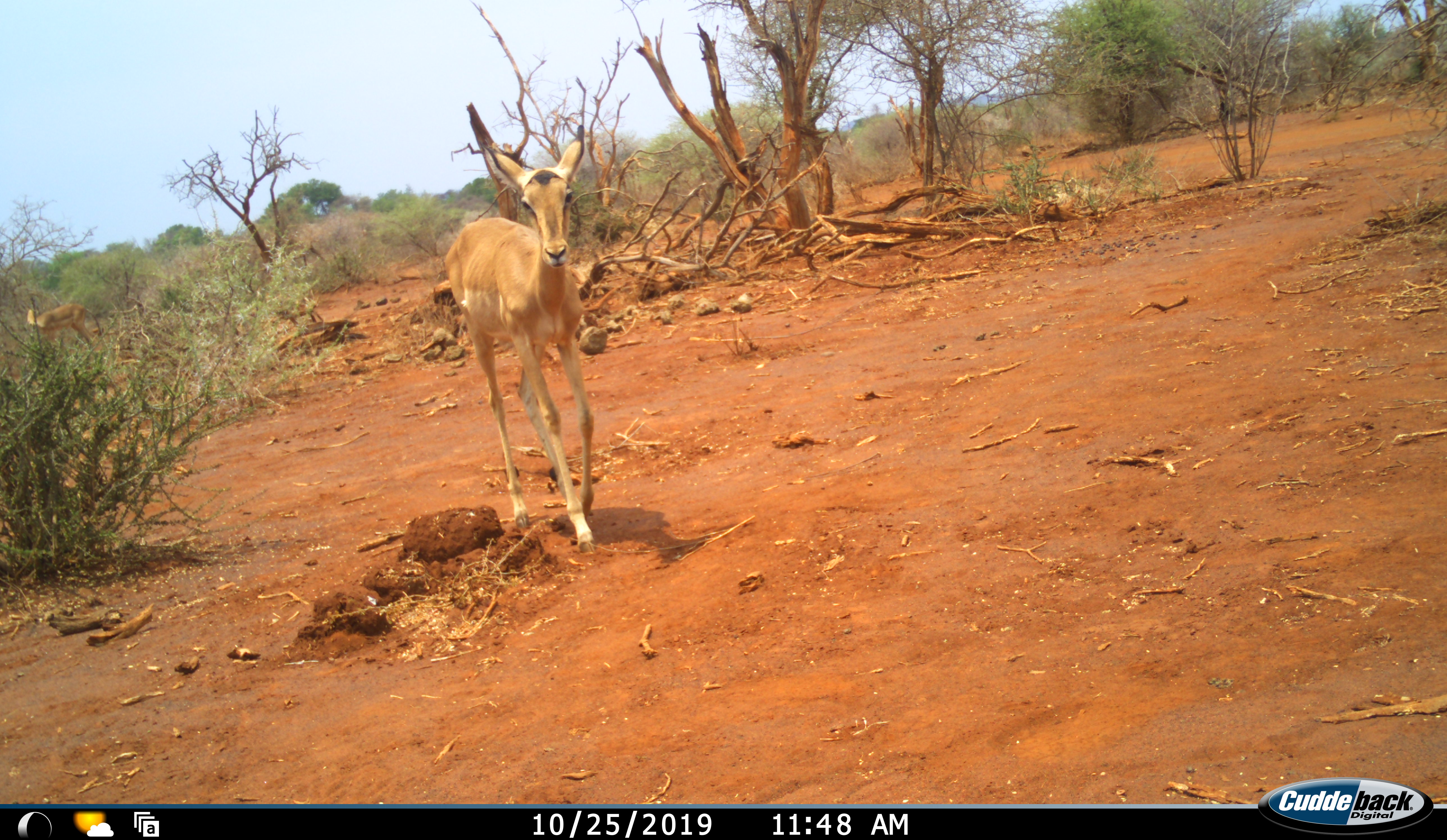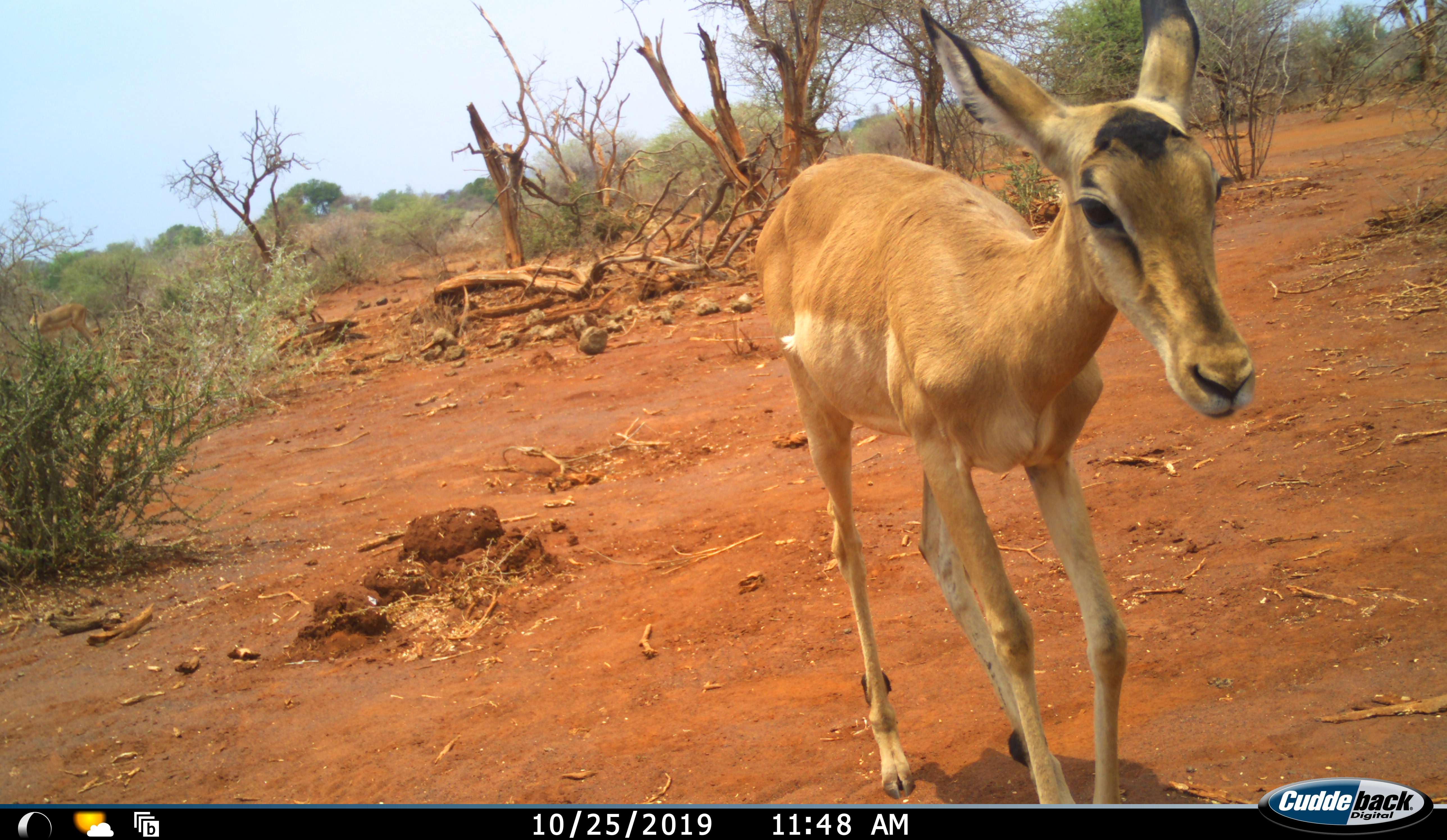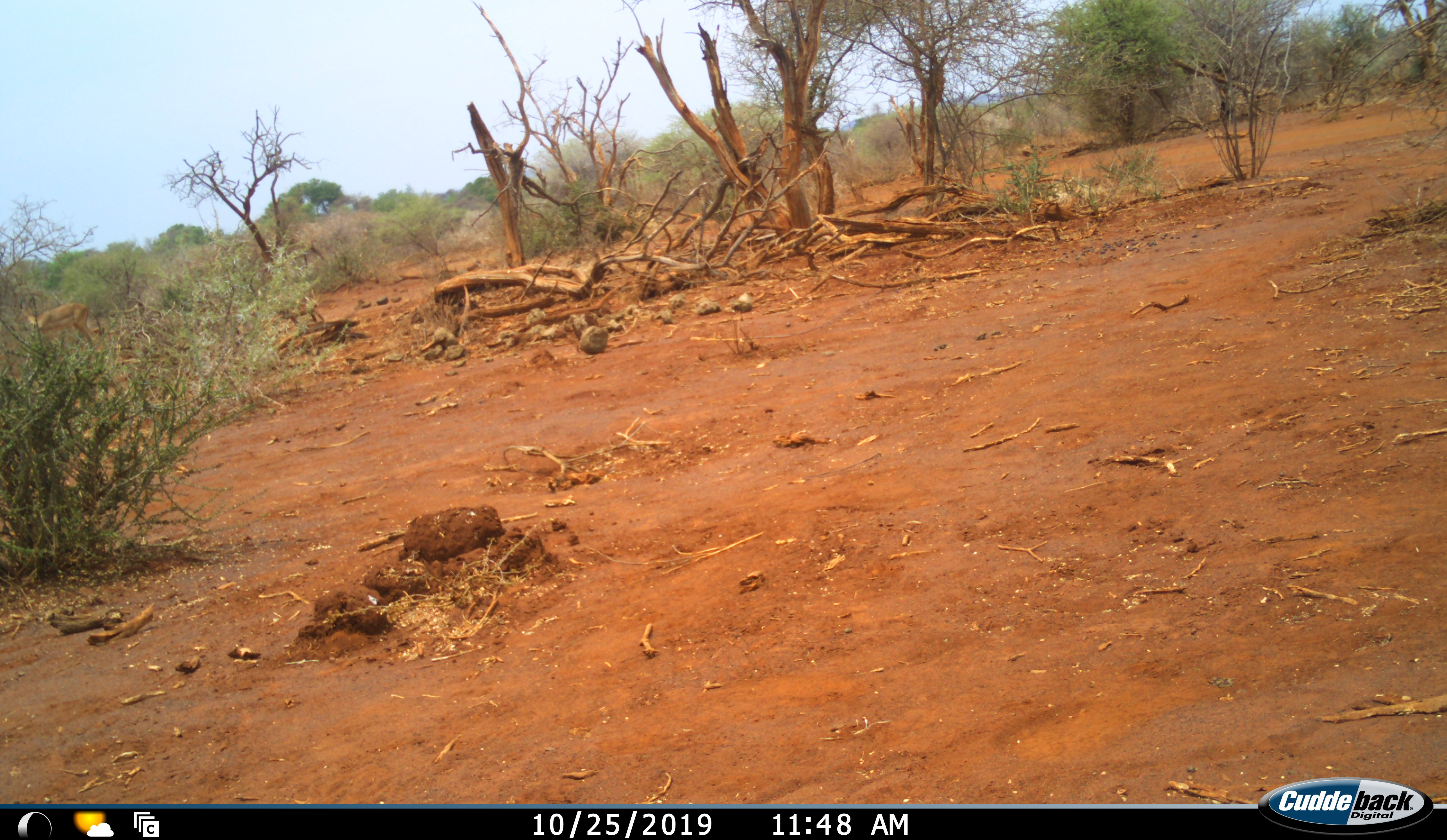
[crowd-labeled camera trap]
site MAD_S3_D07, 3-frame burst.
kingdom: Animalia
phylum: Chordata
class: Mammalia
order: Artiodactyla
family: Bovidae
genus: Aepyceros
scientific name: Aepyceros melampus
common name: impala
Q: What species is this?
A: Impala (Aepyceros melampus).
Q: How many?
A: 2.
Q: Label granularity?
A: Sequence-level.